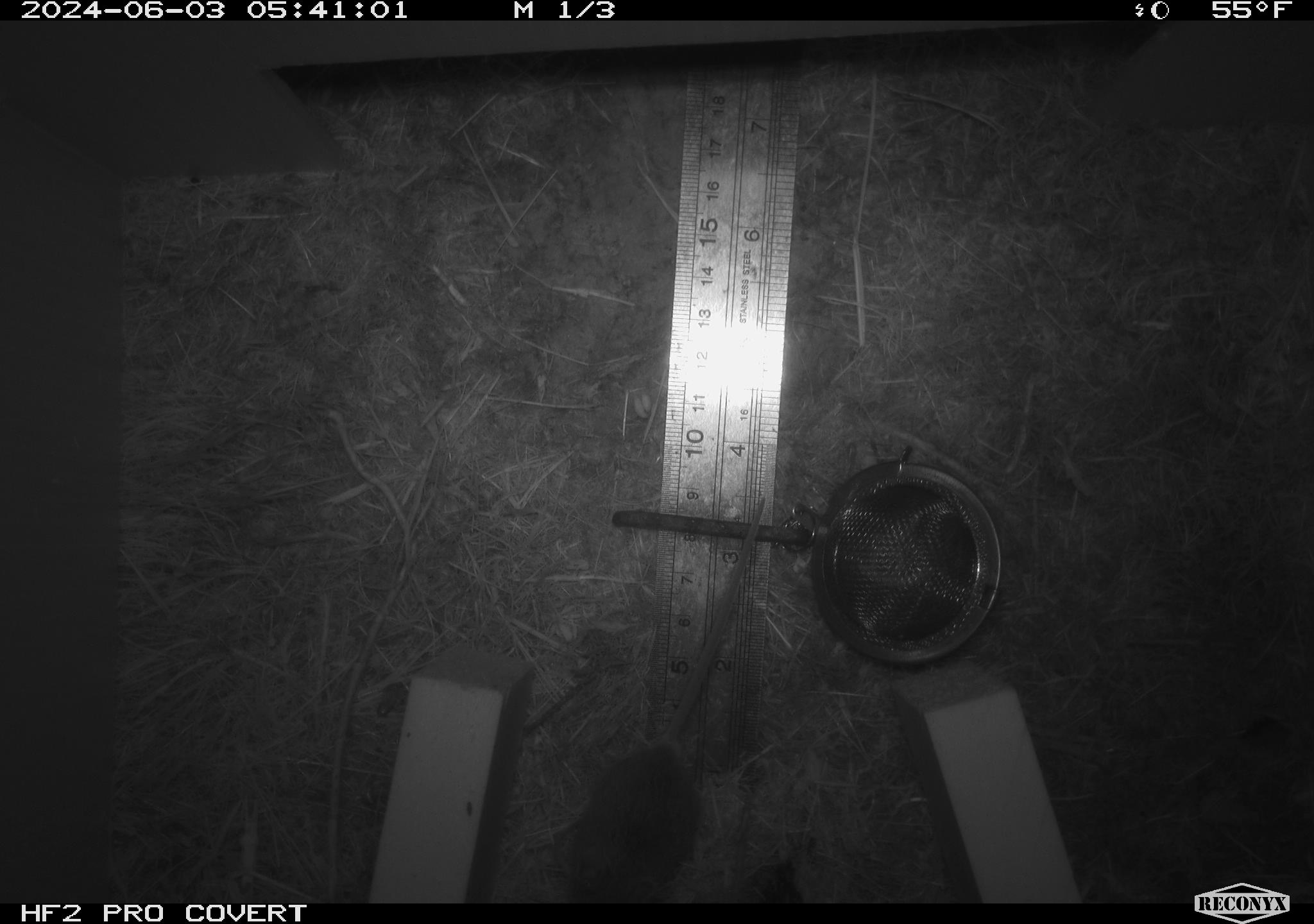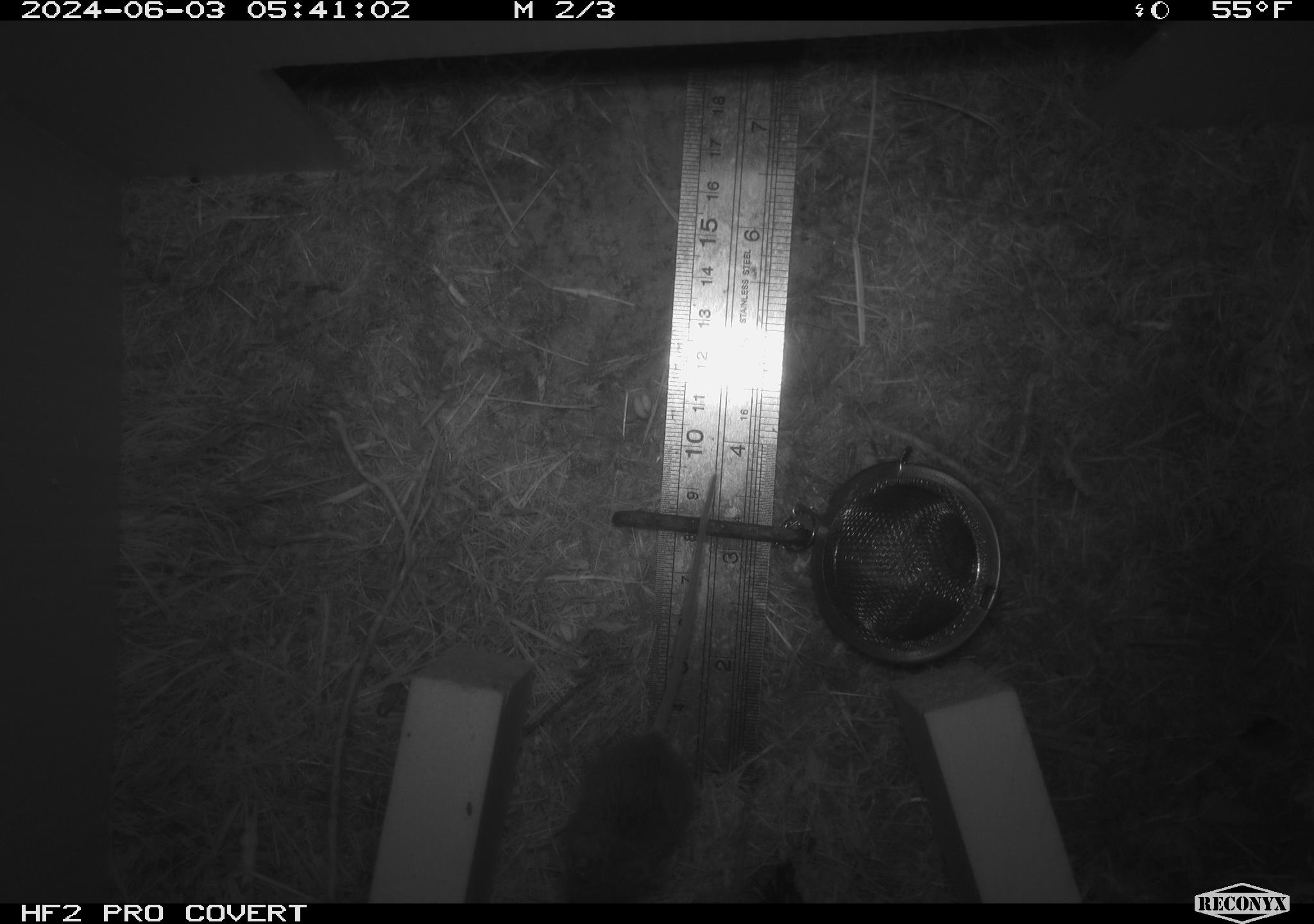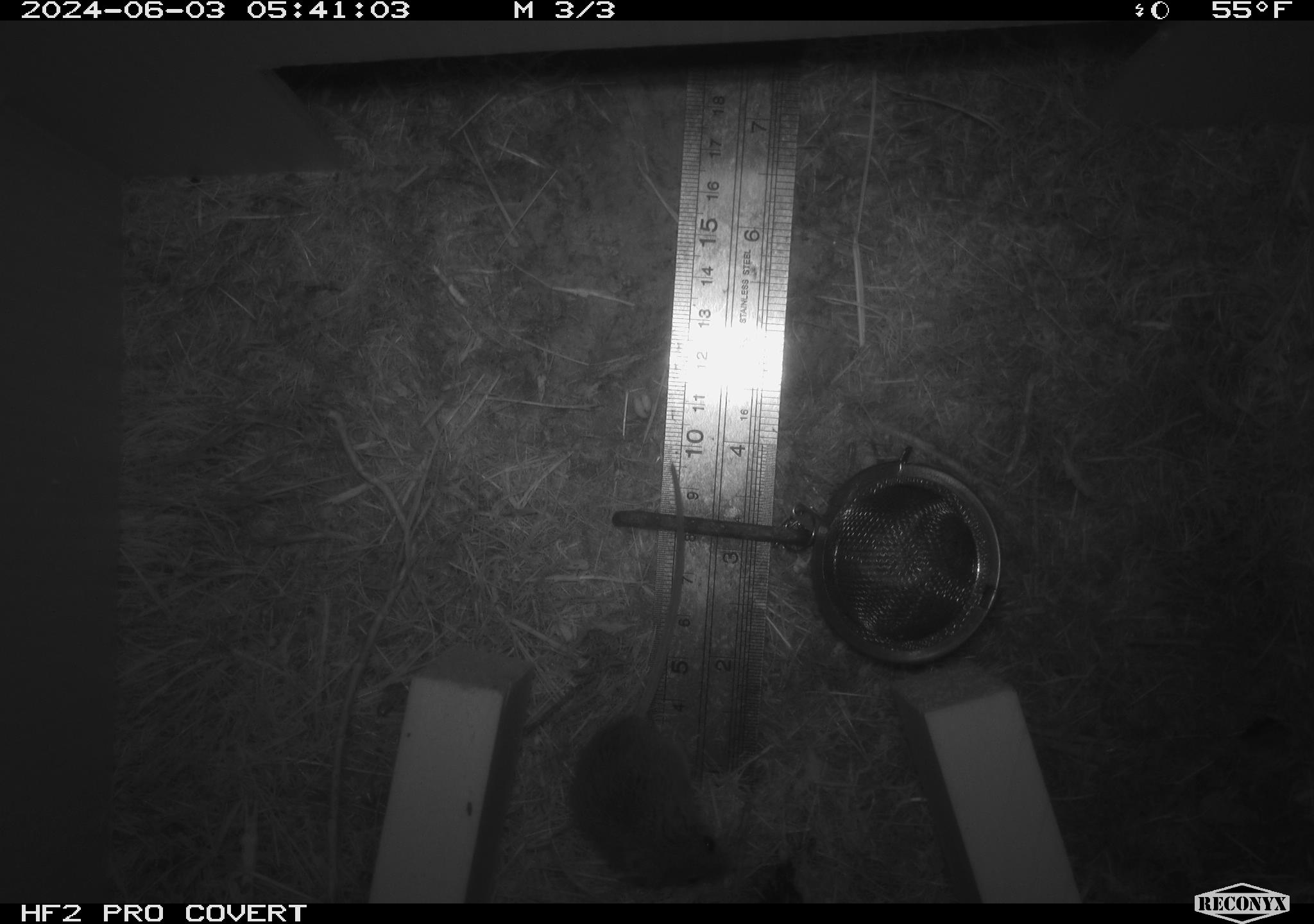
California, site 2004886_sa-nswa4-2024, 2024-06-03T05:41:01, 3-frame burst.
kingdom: Animalia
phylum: Chordata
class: Mammalia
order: Rodentia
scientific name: Rodentia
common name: mouse species